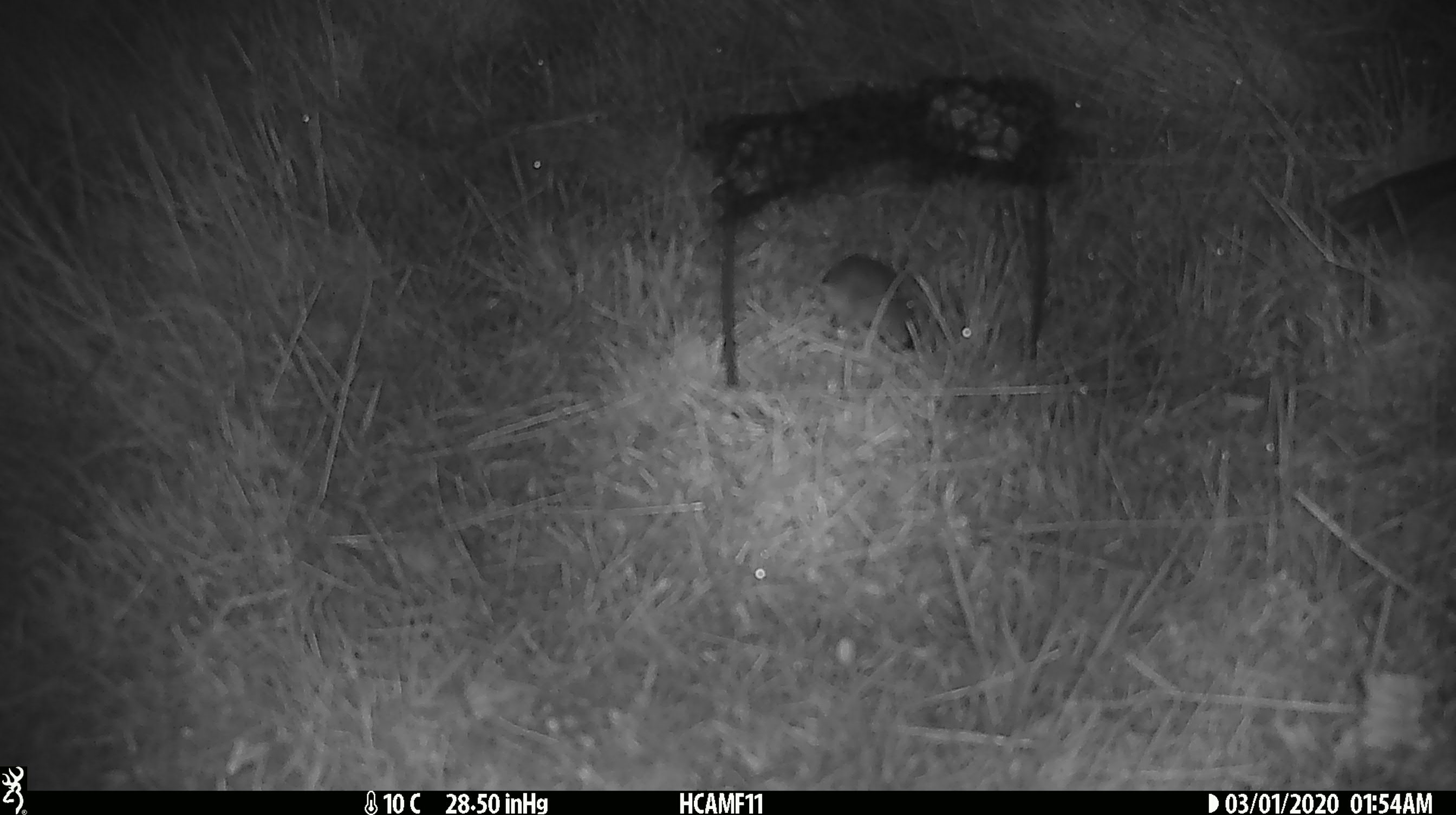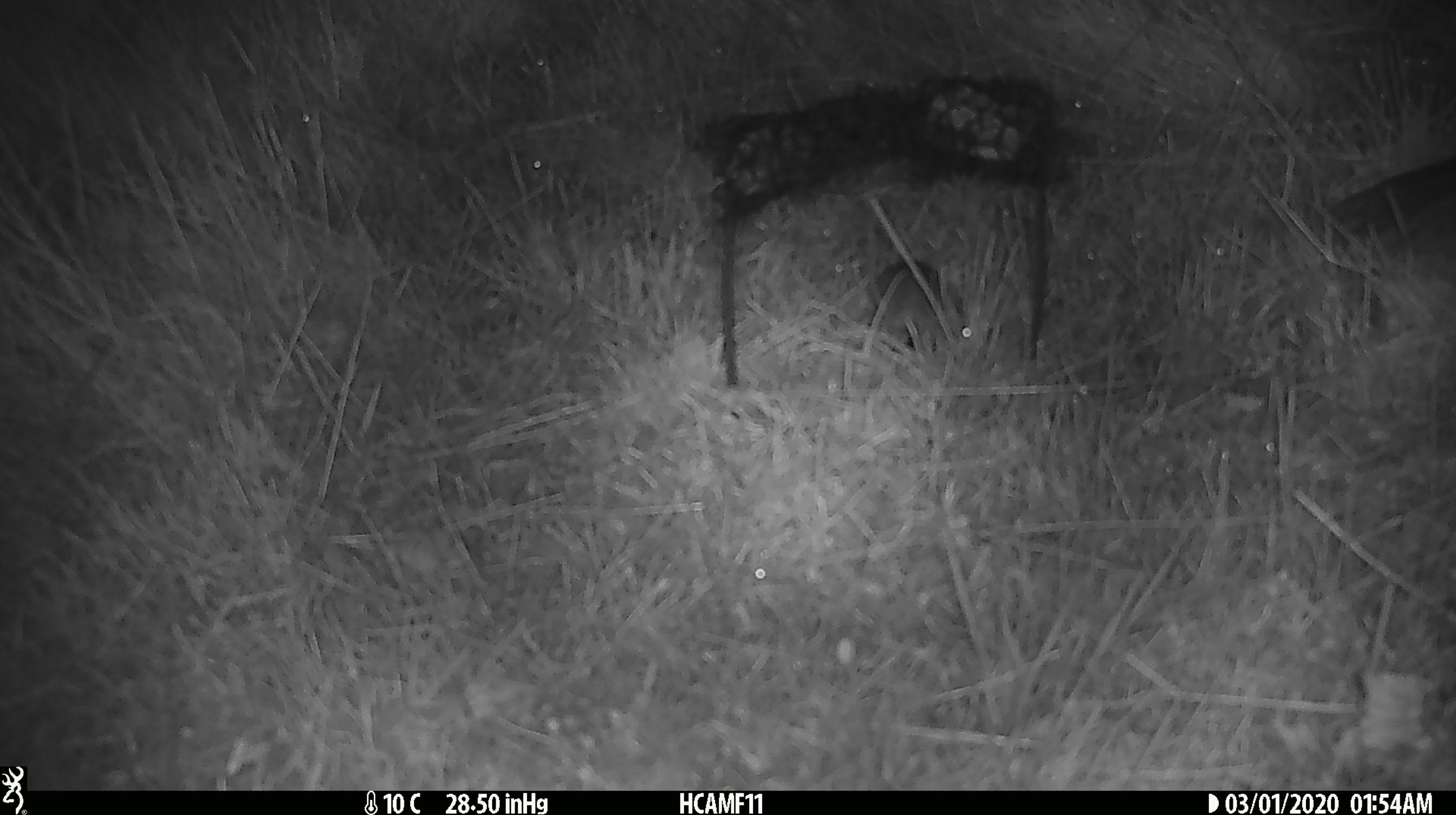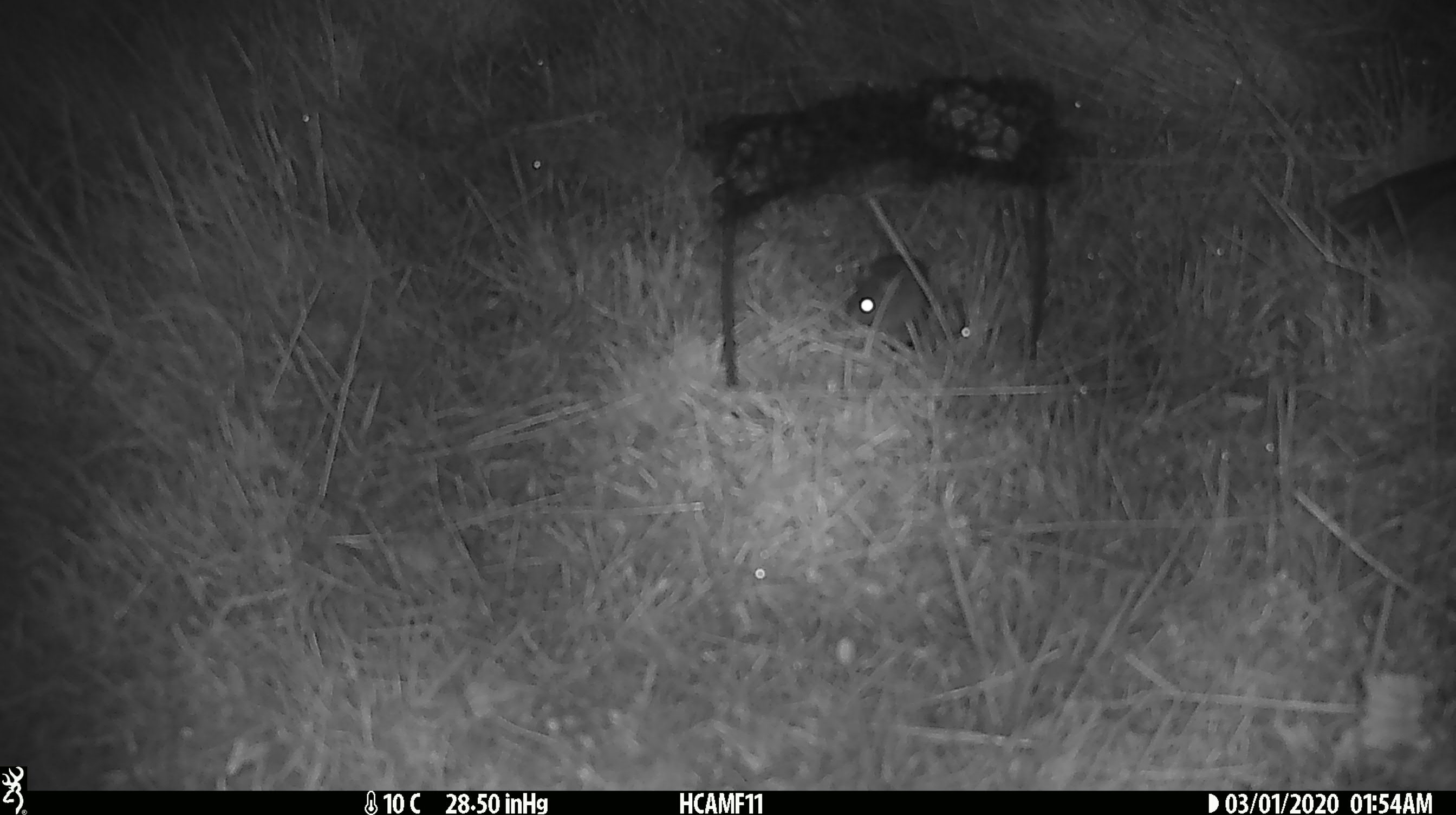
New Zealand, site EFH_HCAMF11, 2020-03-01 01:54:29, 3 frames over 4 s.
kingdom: Animalia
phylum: Chordata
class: Mammalia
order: Rodentia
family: Muridae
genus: Mus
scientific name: Mus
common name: mouse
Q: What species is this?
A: Mouse (Mus).